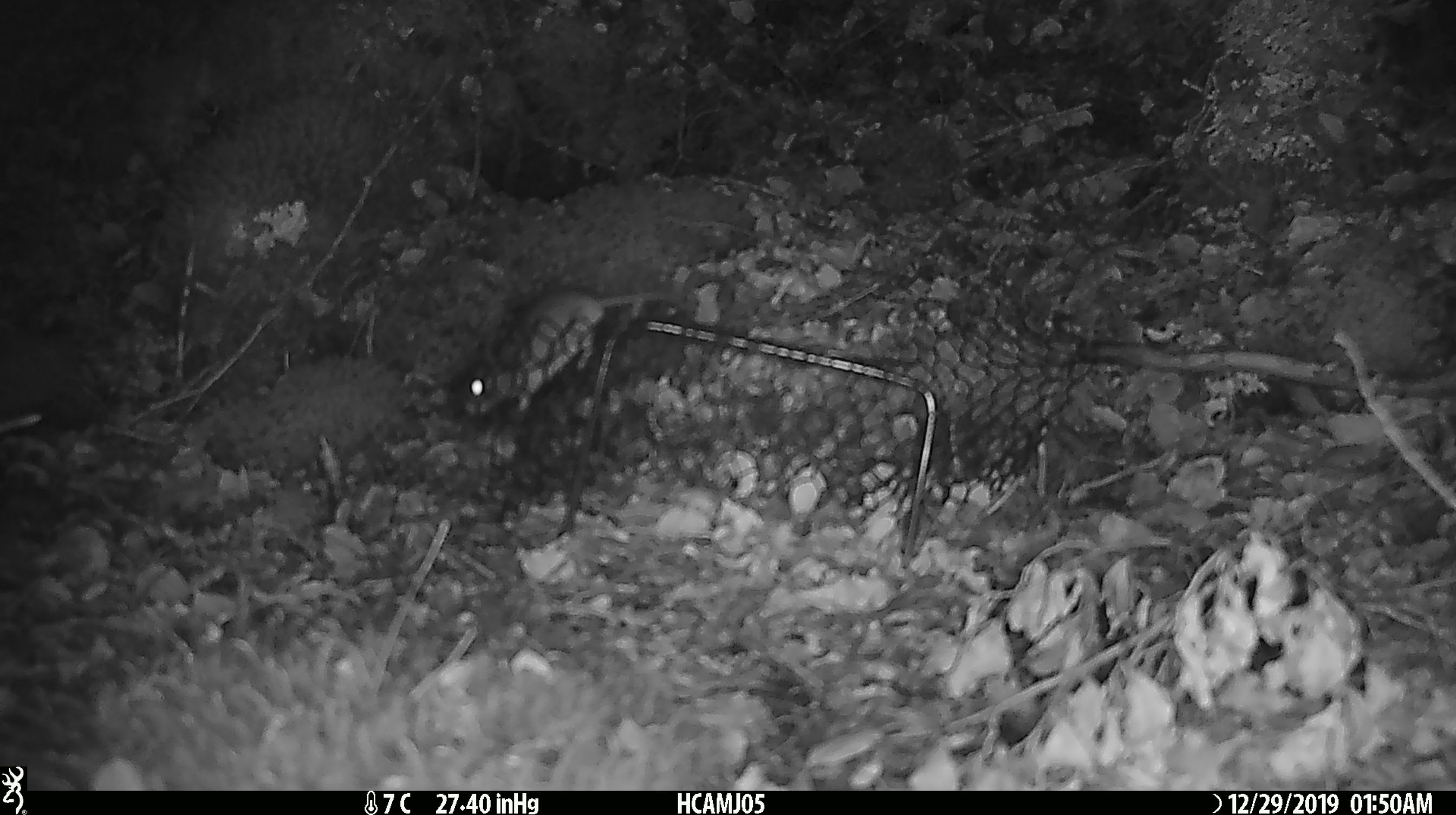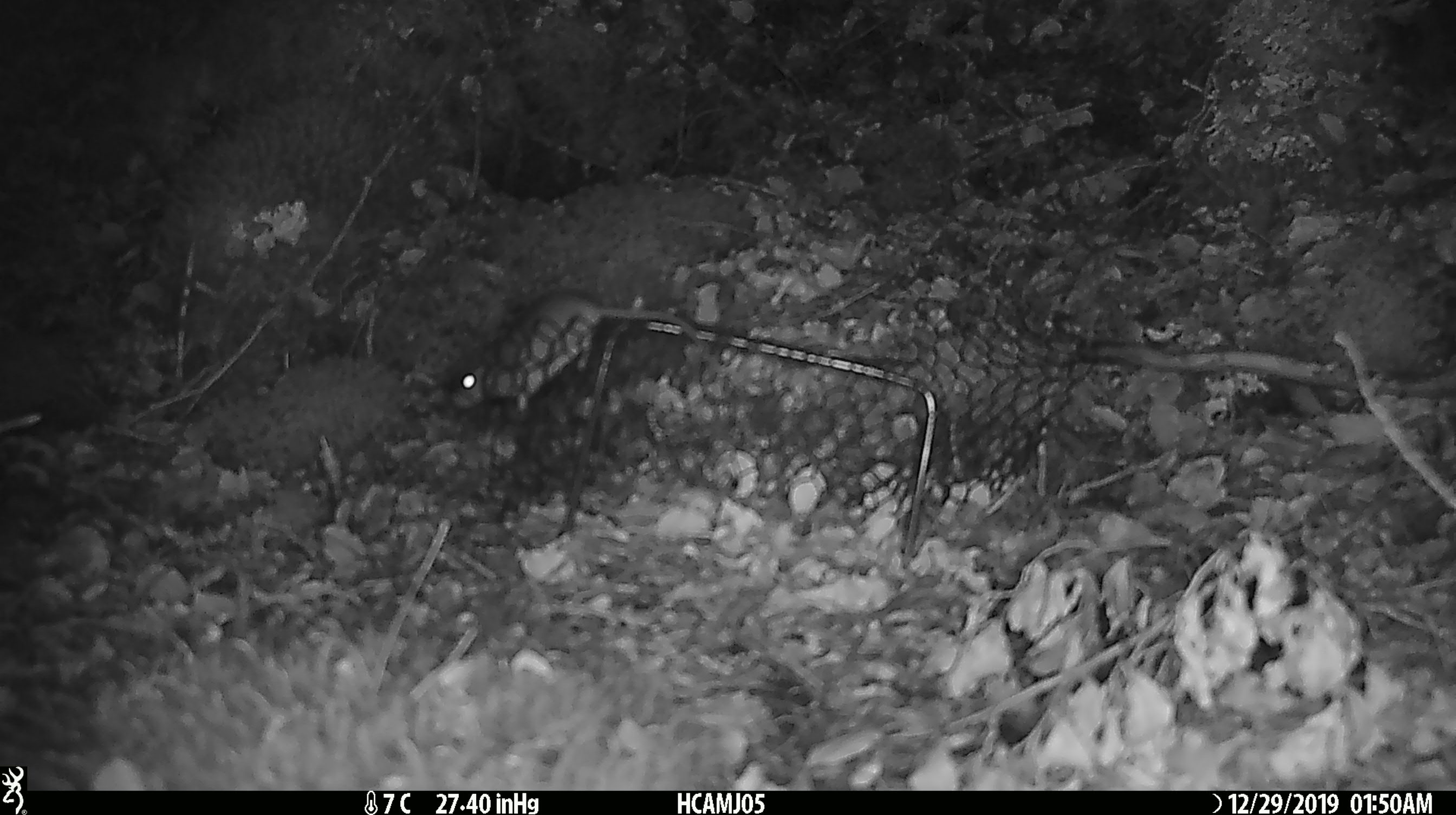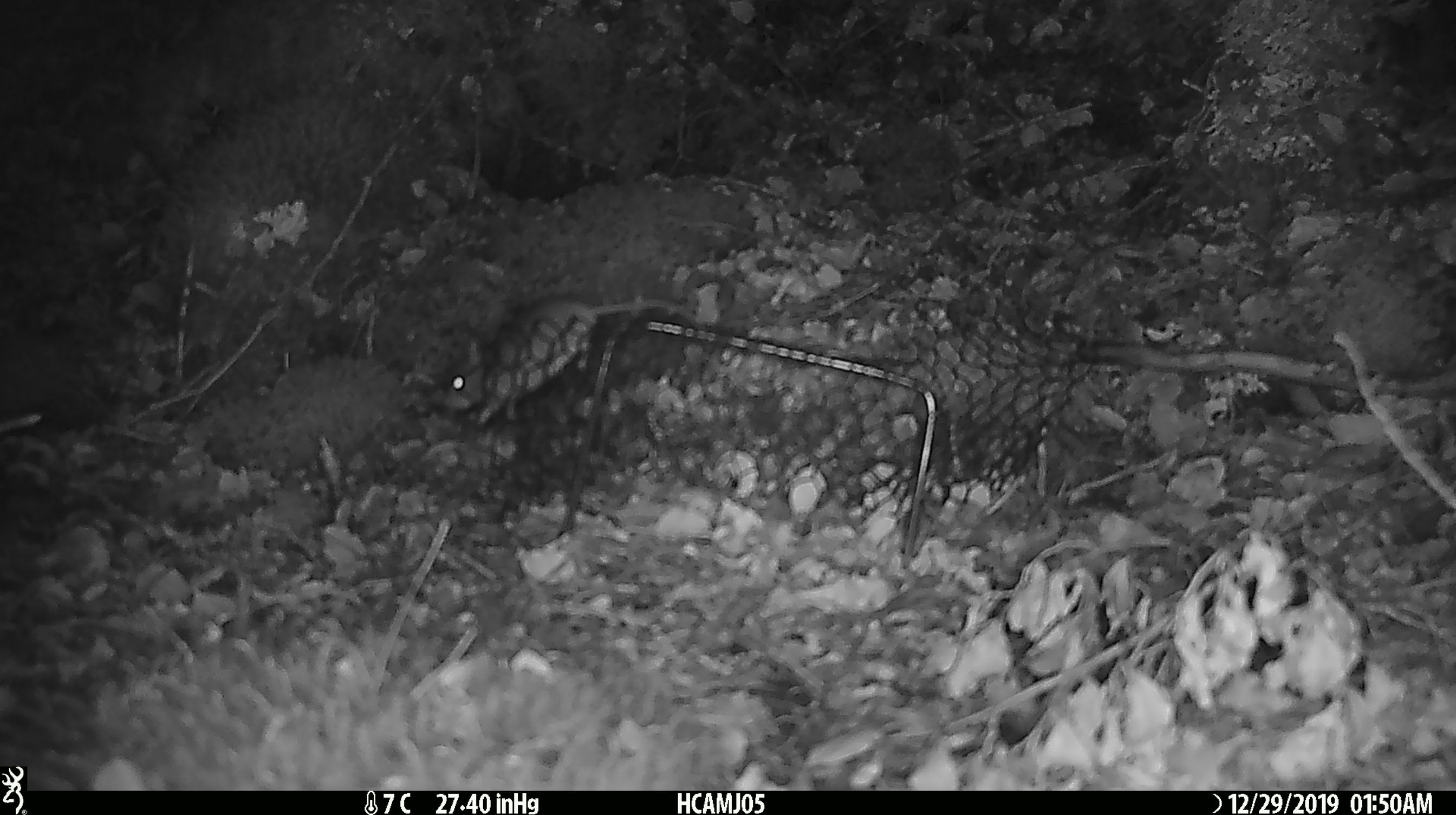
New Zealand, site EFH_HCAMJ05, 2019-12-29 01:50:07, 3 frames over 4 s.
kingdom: Animalia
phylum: Chordata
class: Mammalia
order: Rodentia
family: Muridae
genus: Mus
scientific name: Mus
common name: mouse